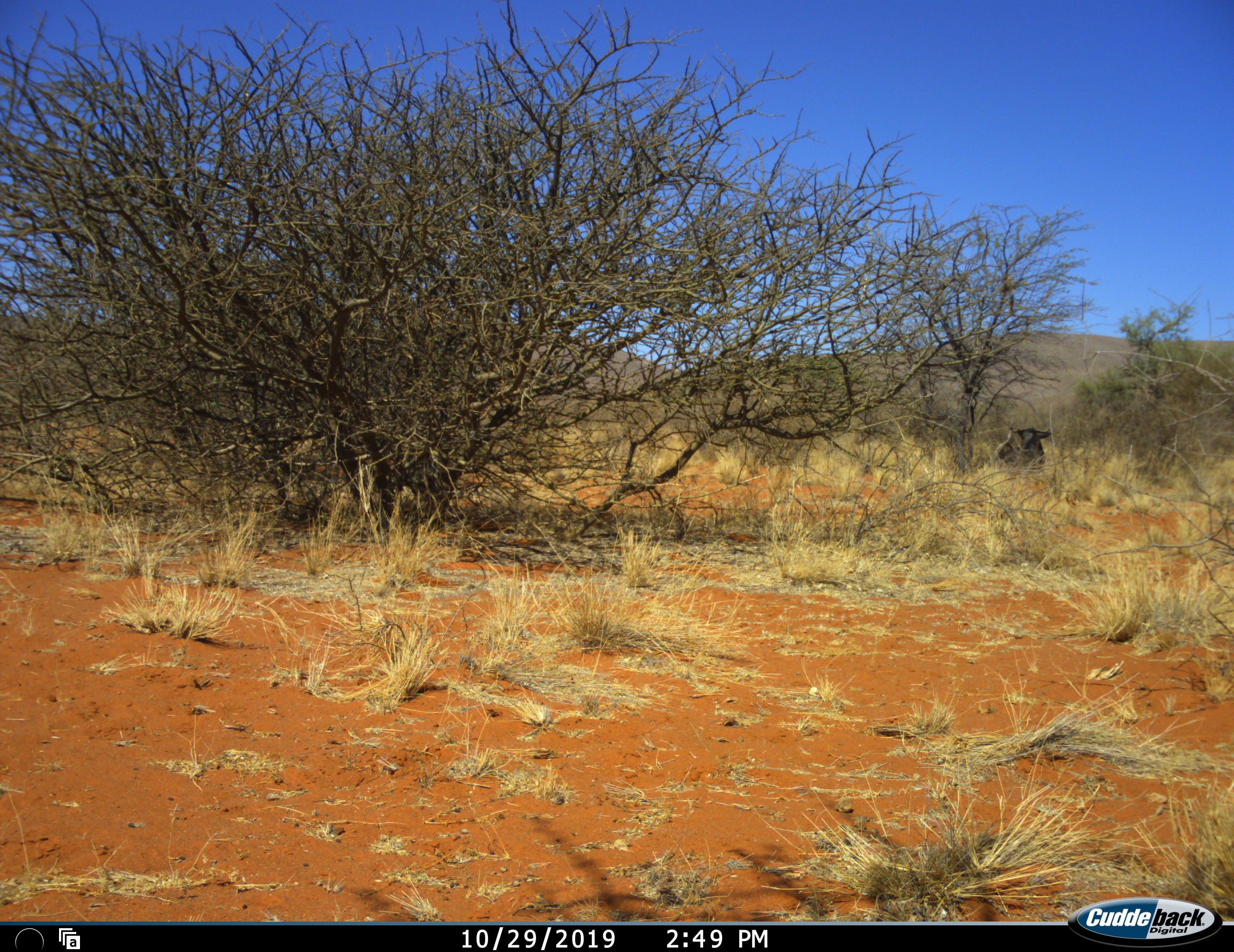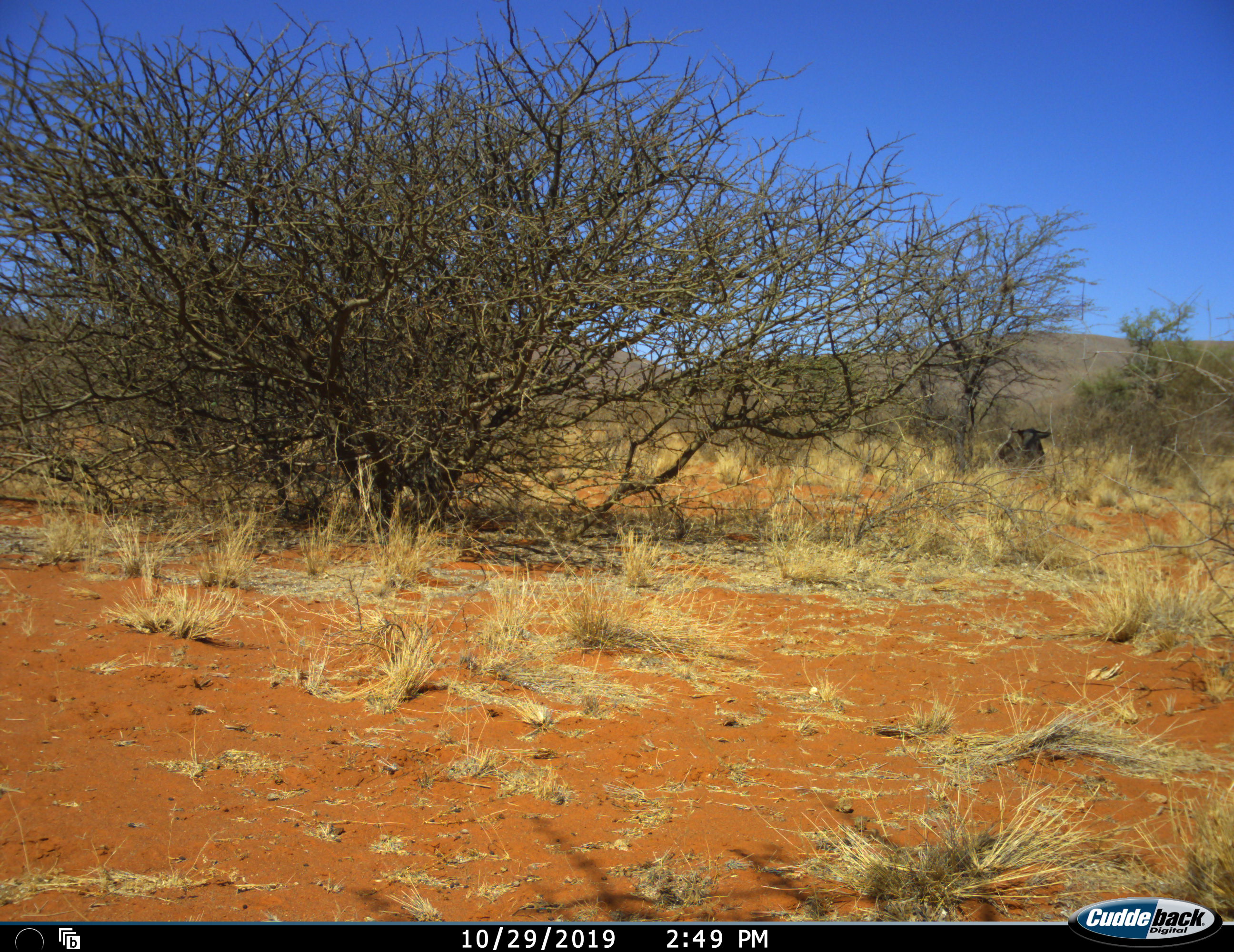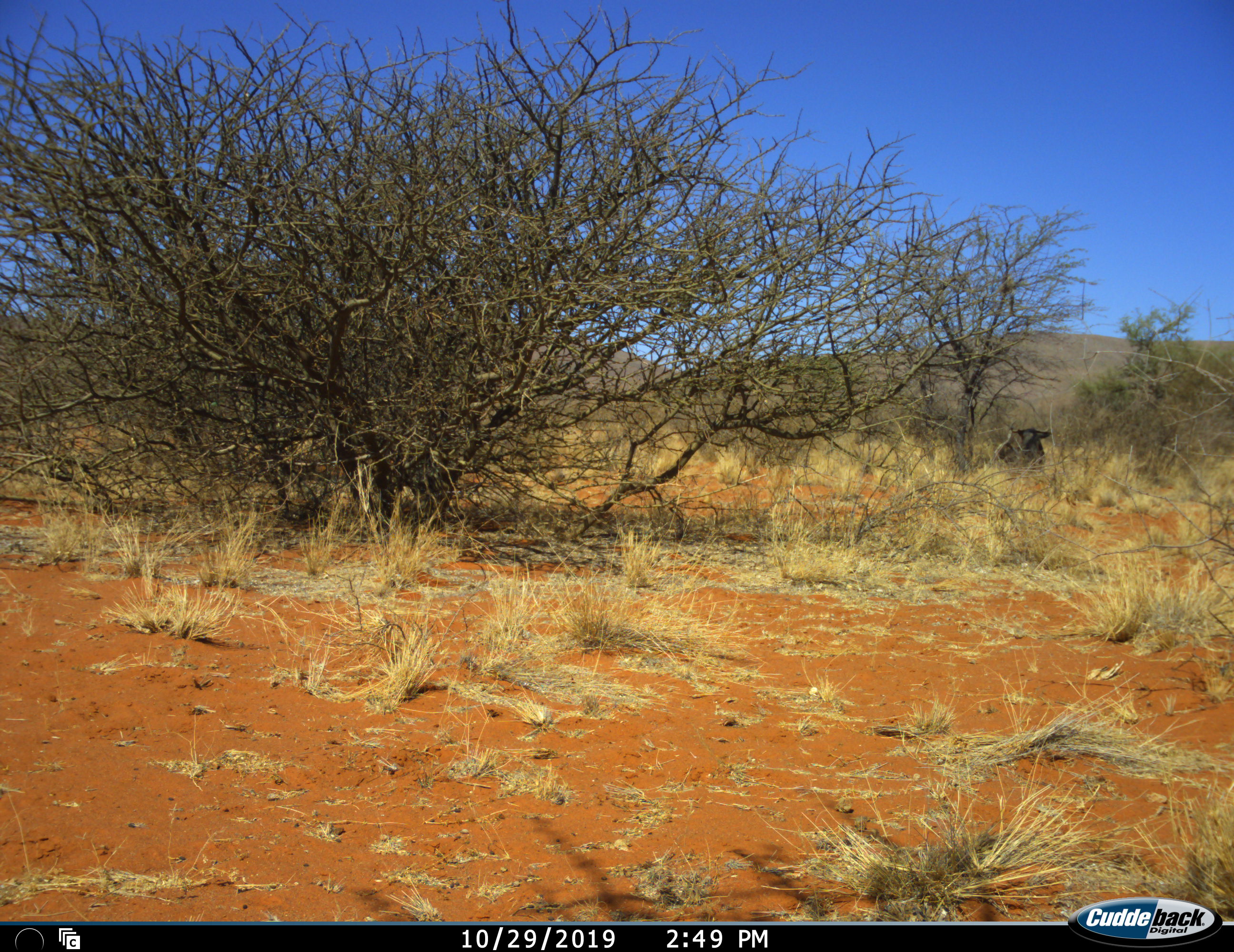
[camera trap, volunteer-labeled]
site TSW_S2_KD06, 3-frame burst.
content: unidentified animal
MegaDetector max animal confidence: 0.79